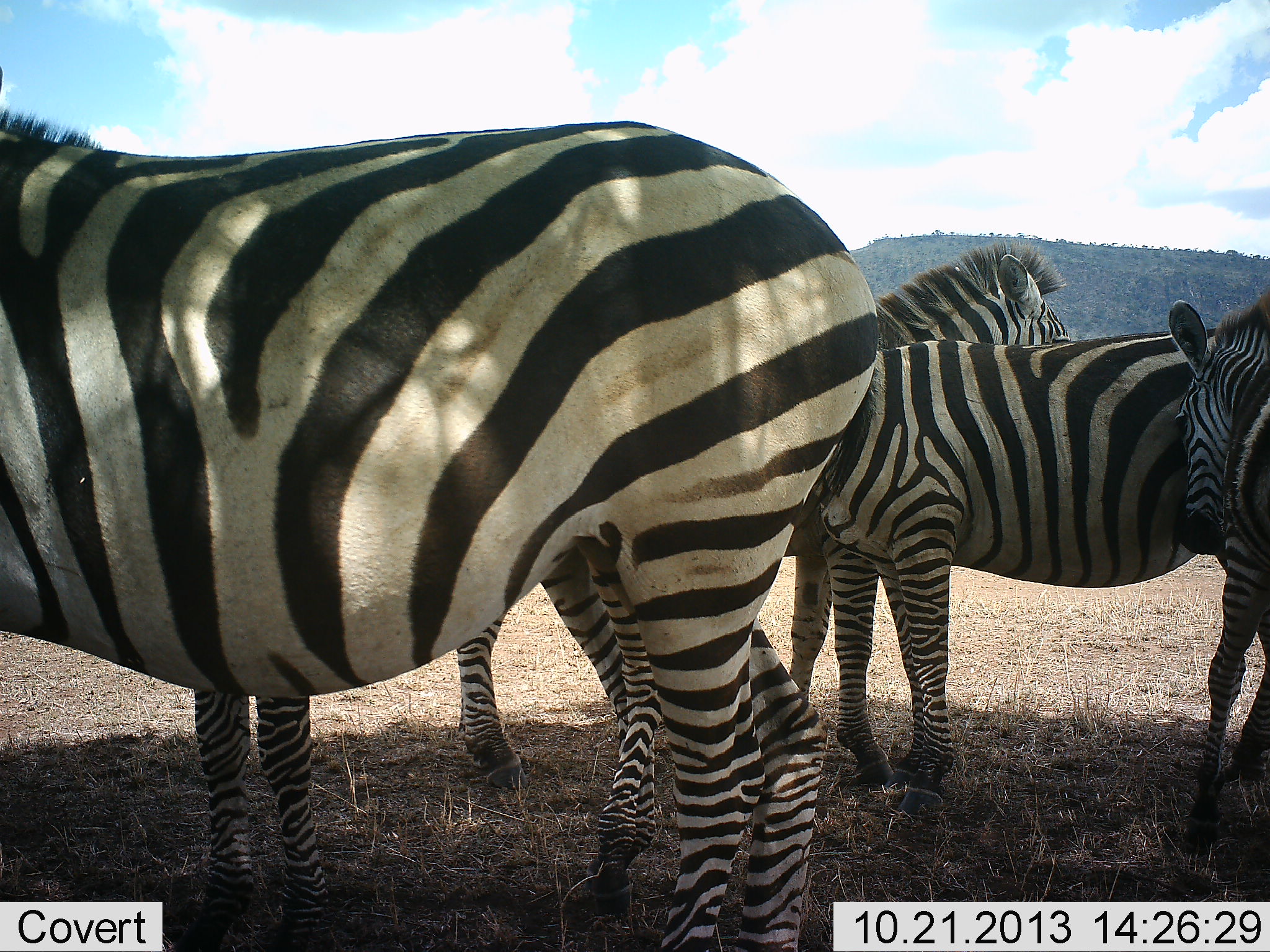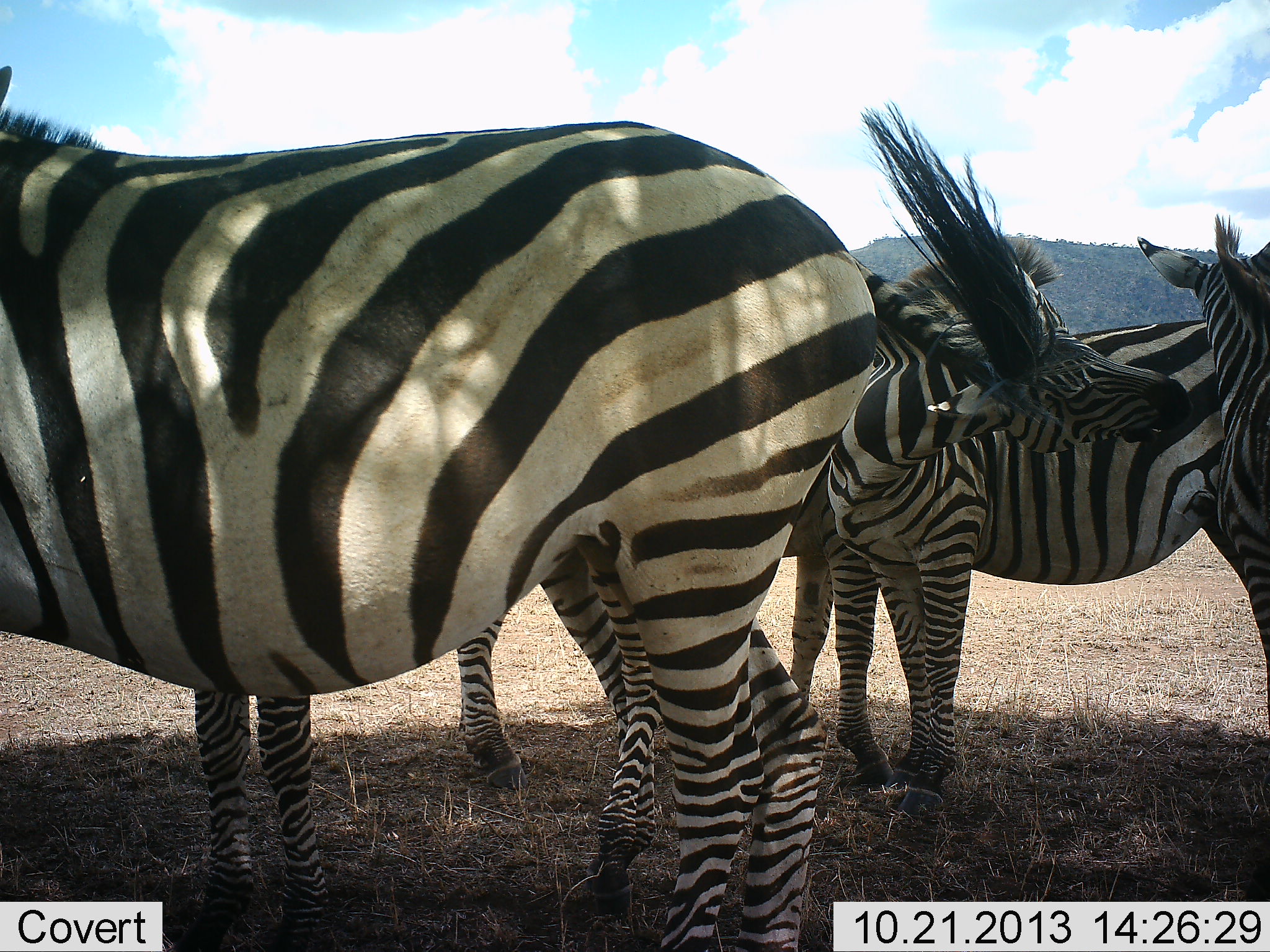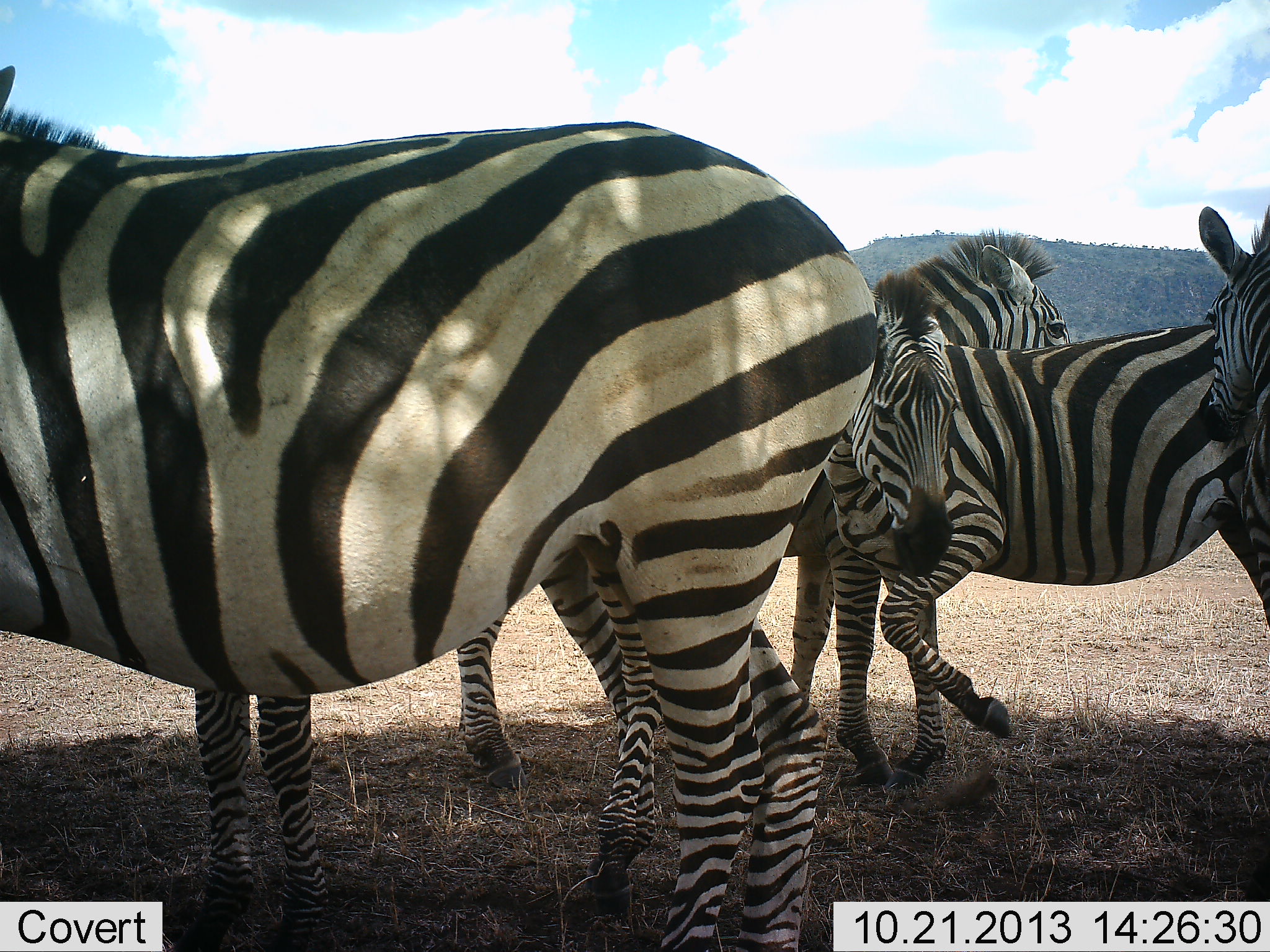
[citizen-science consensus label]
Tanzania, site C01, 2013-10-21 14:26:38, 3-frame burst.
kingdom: Animalia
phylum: Chordata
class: Mammalia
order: Perissodactyla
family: Equidae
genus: Equus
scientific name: Equus quagga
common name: plains zebra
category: zebra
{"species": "zebra (plains zebra) (Equus quagga)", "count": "5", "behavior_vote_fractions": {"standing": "100%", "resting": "0%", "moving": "20%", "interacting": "50%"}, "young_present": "10%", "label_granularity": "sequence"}